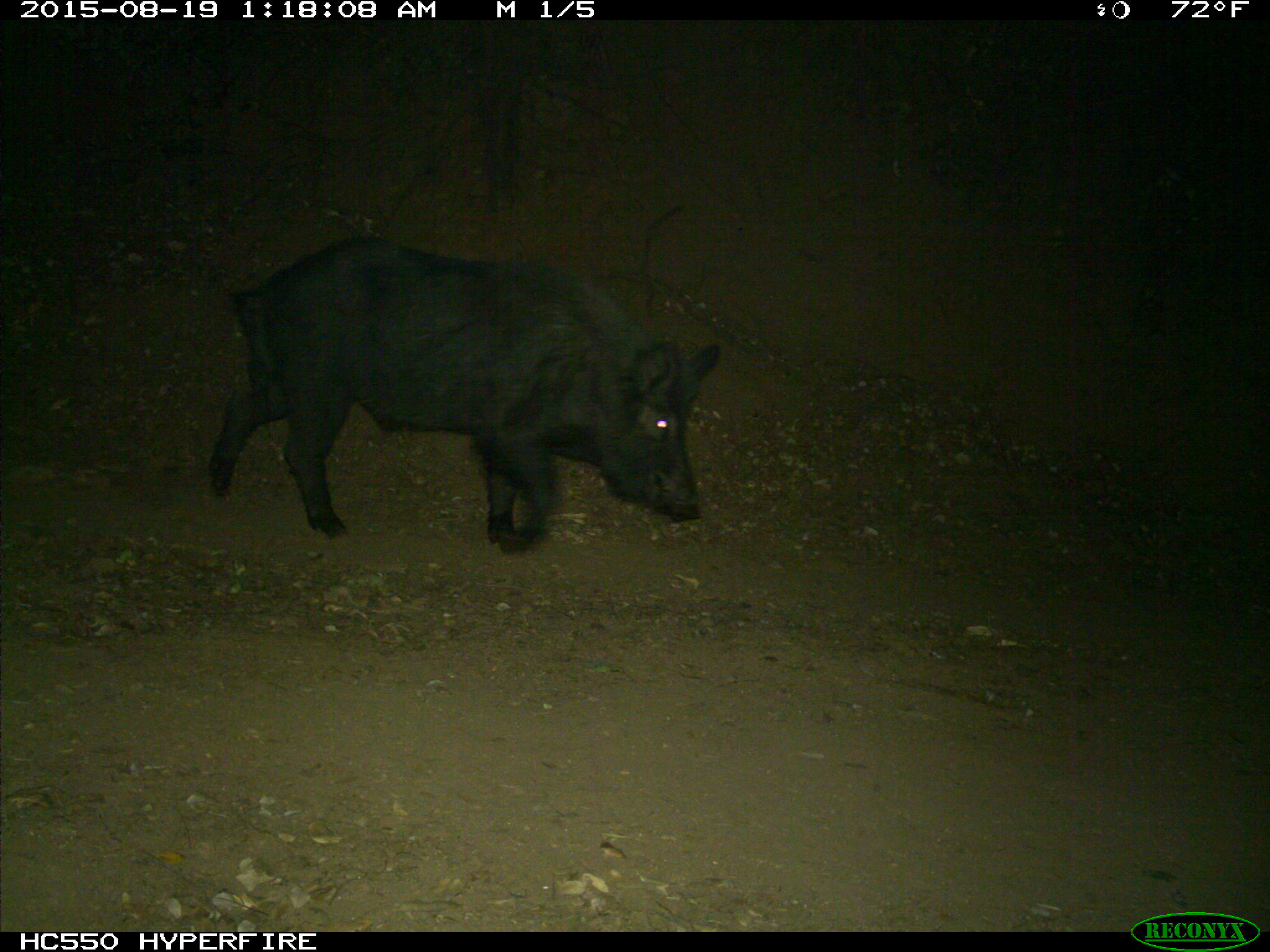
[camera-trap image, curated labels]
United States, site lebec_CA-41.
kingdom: Animalia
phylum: Chordata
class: Mammalia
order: Artiodactyla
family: Suidae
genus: Sus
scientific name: Sus scrofa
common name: wild boar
Sus scrofa (wild boar).